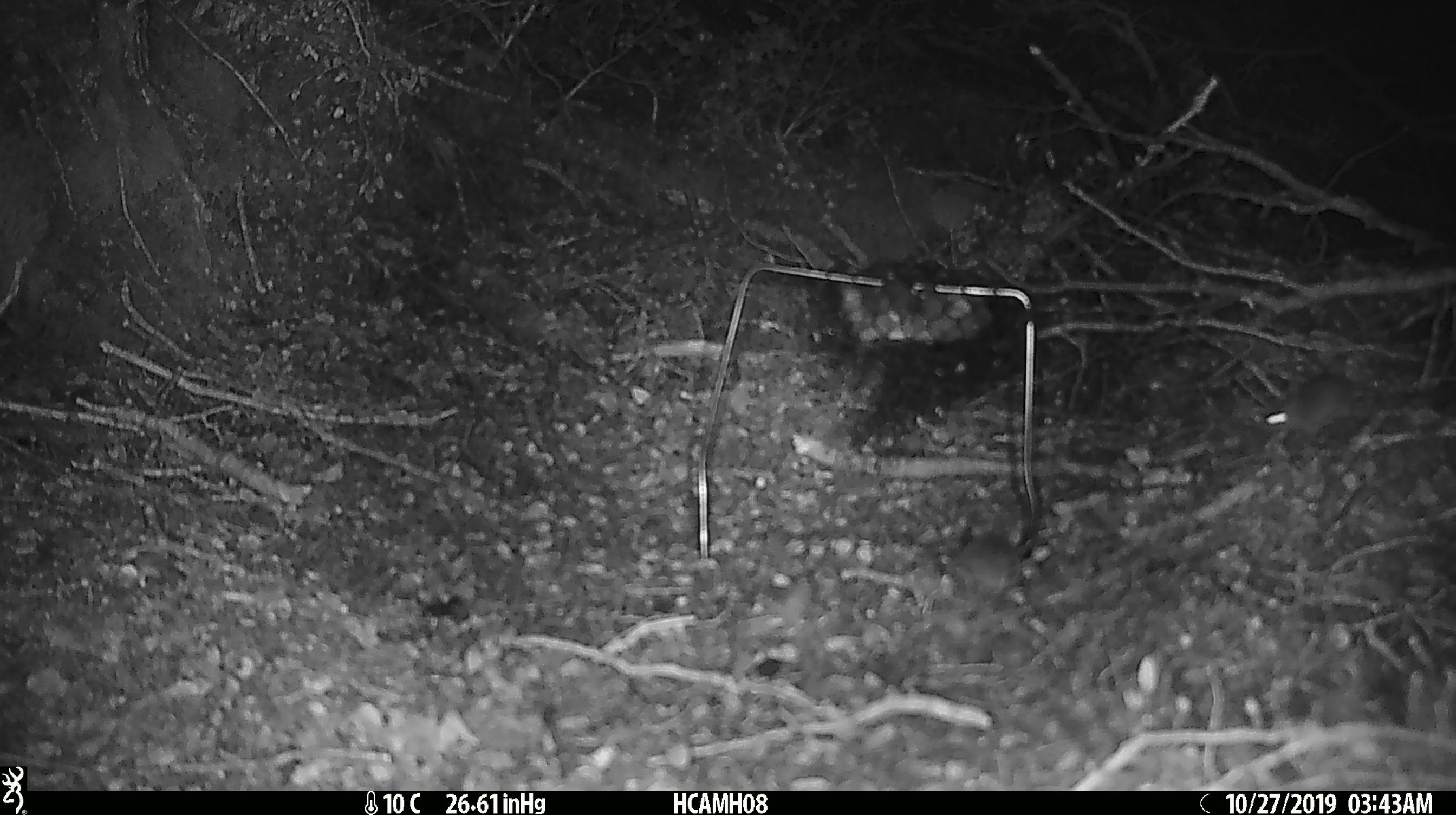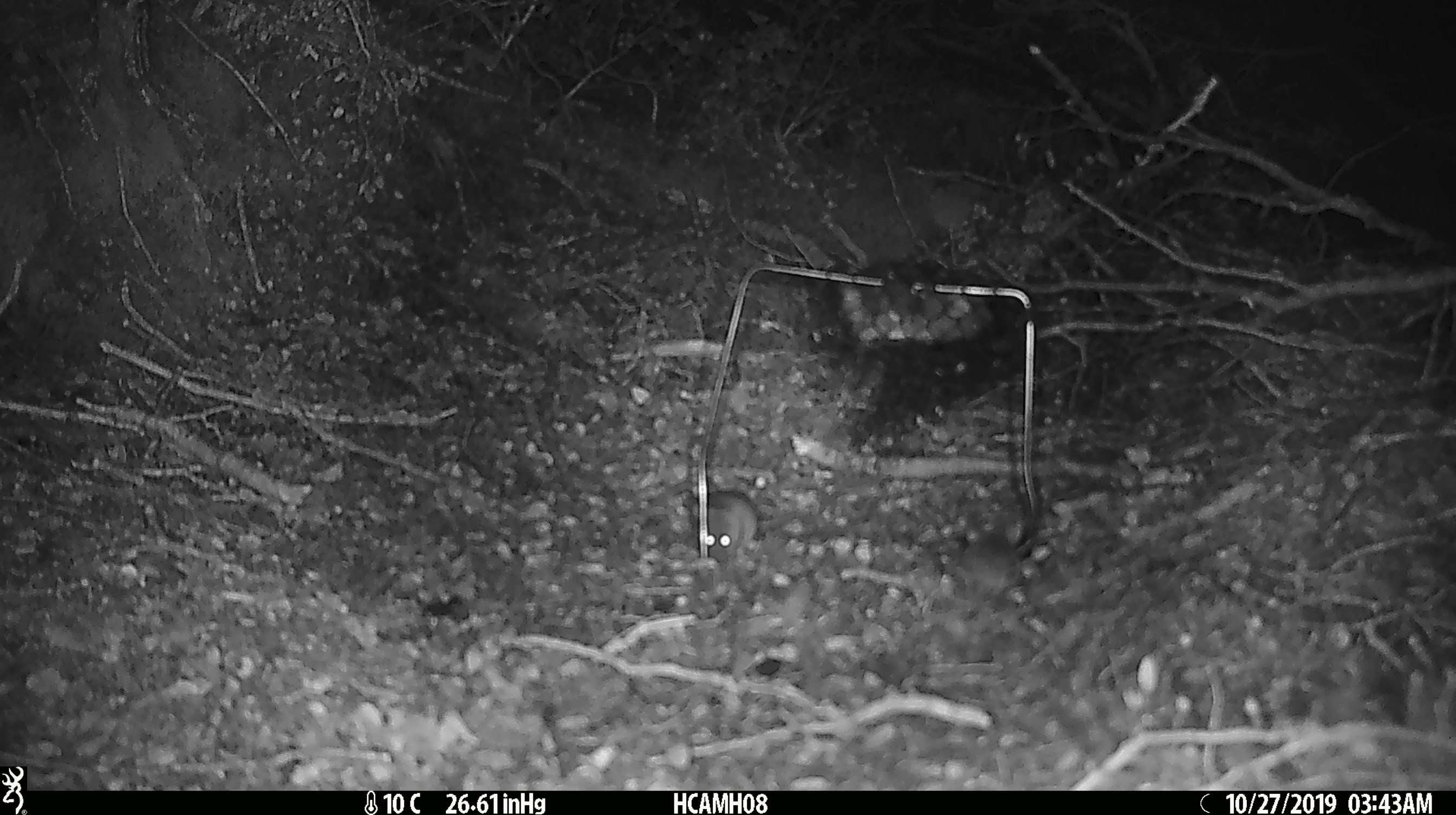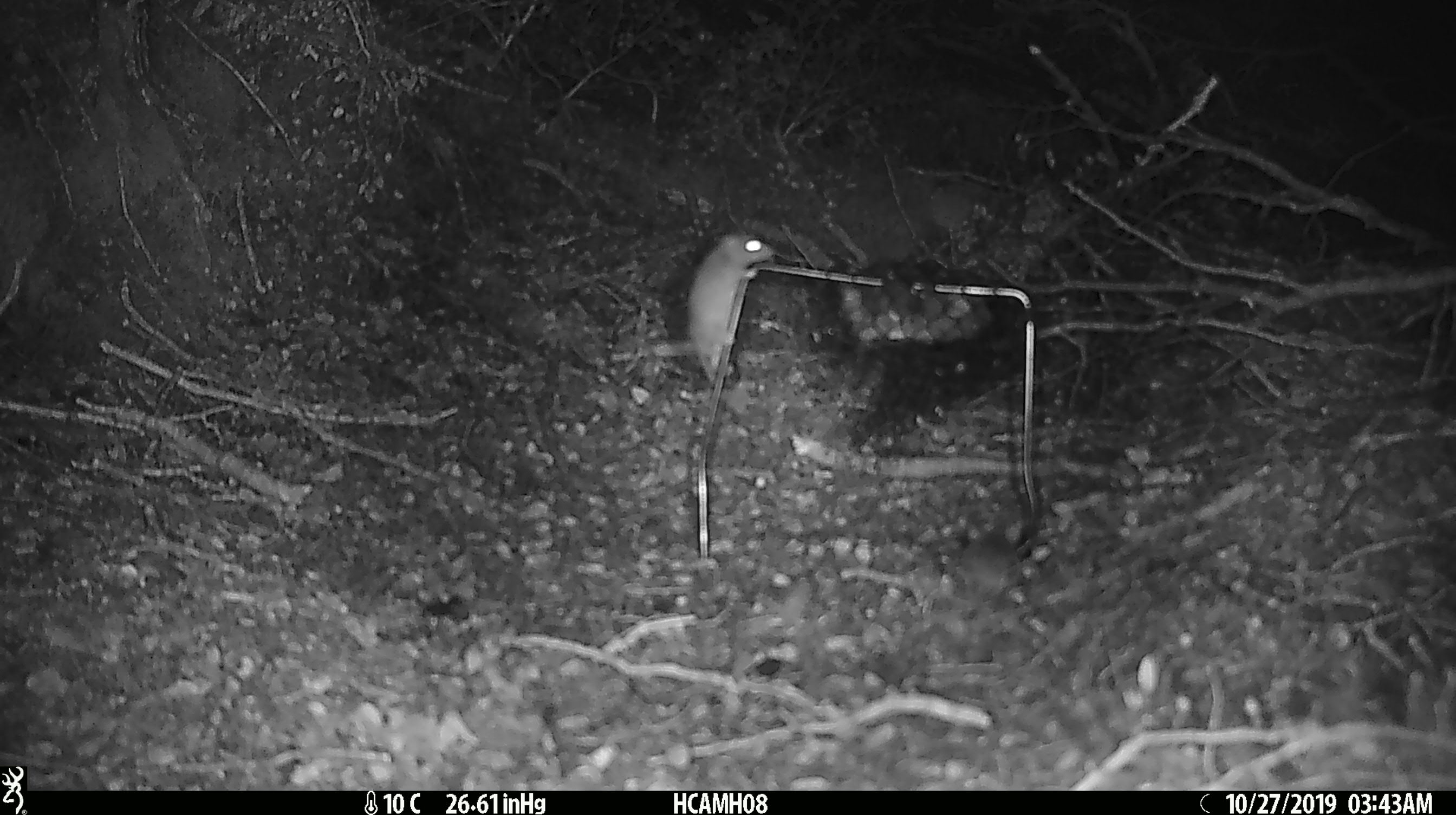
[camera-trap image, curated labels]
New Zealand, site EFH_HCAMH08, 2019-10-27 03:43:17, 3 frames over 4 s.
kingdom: Animalia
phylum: Chordata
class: Mammalia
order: Rodentia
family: Muridae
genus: Mus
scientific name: Mus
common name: mouse